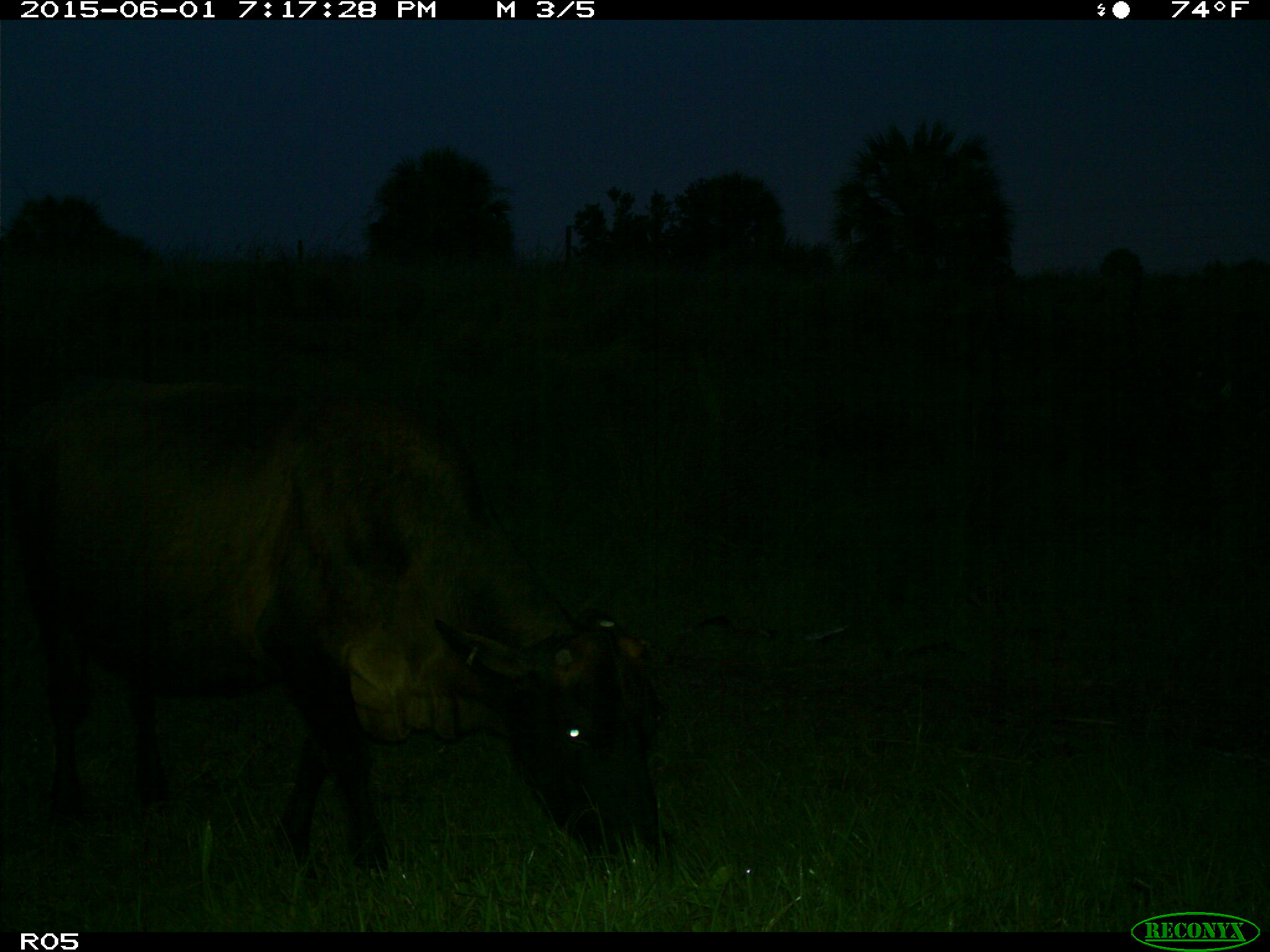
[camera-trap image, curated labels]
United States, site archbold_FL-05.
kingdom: Animalia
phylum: Chordata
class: Mammalia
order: Artiodactyla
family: Bovidae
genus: Bos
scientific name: Bos taurus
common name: domestic cow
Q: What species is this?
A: Bos taurus (domestic cow).